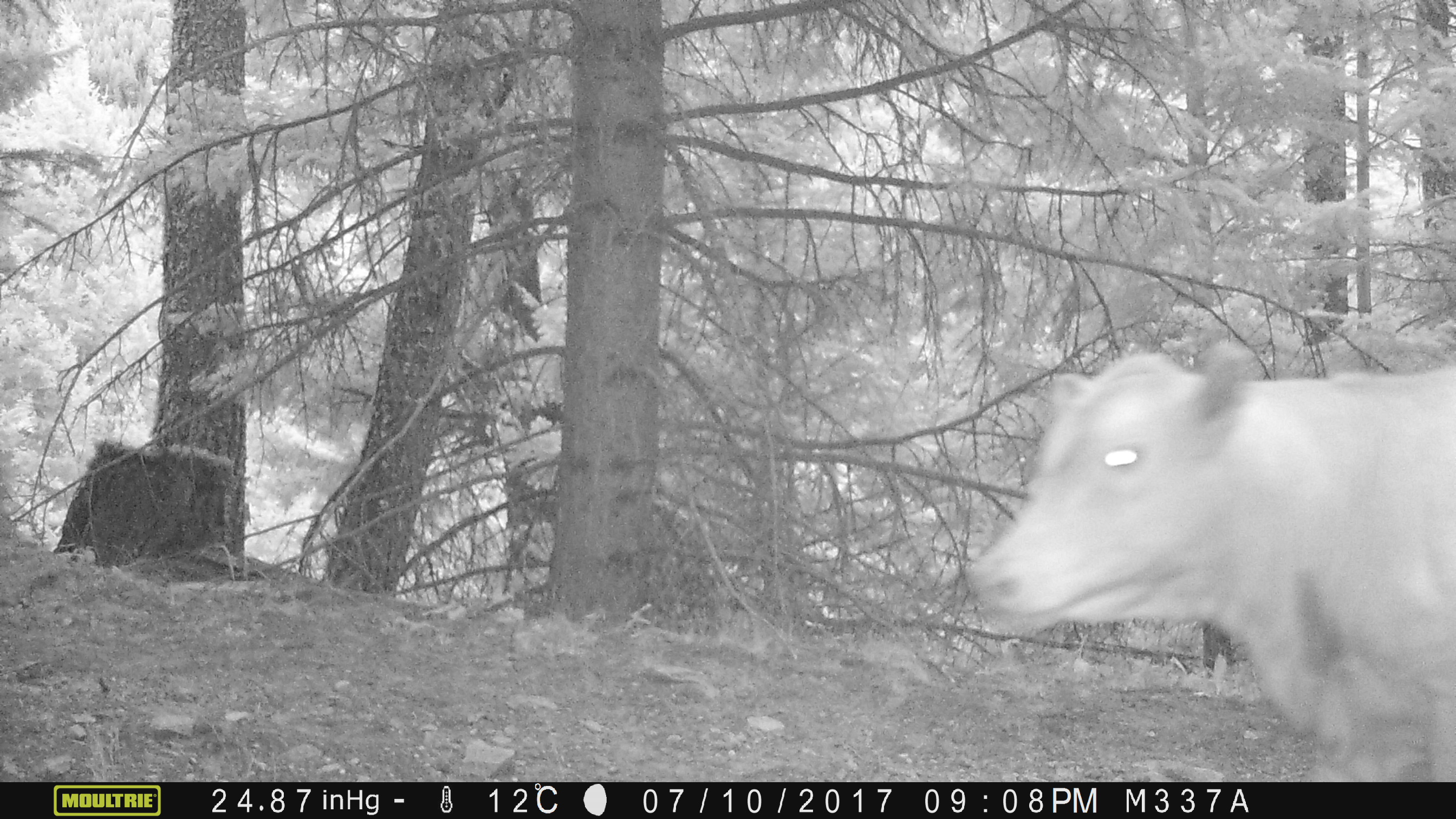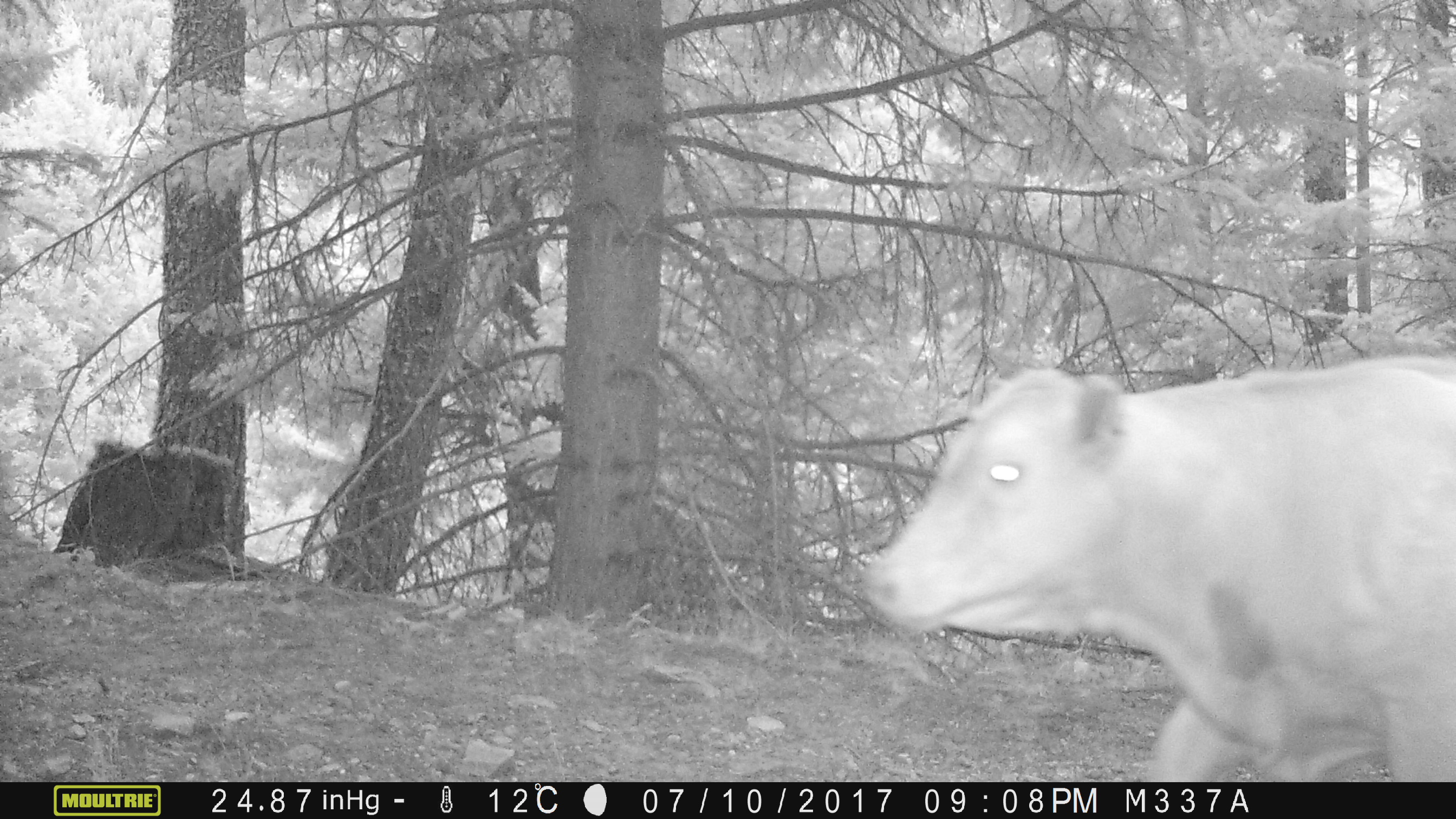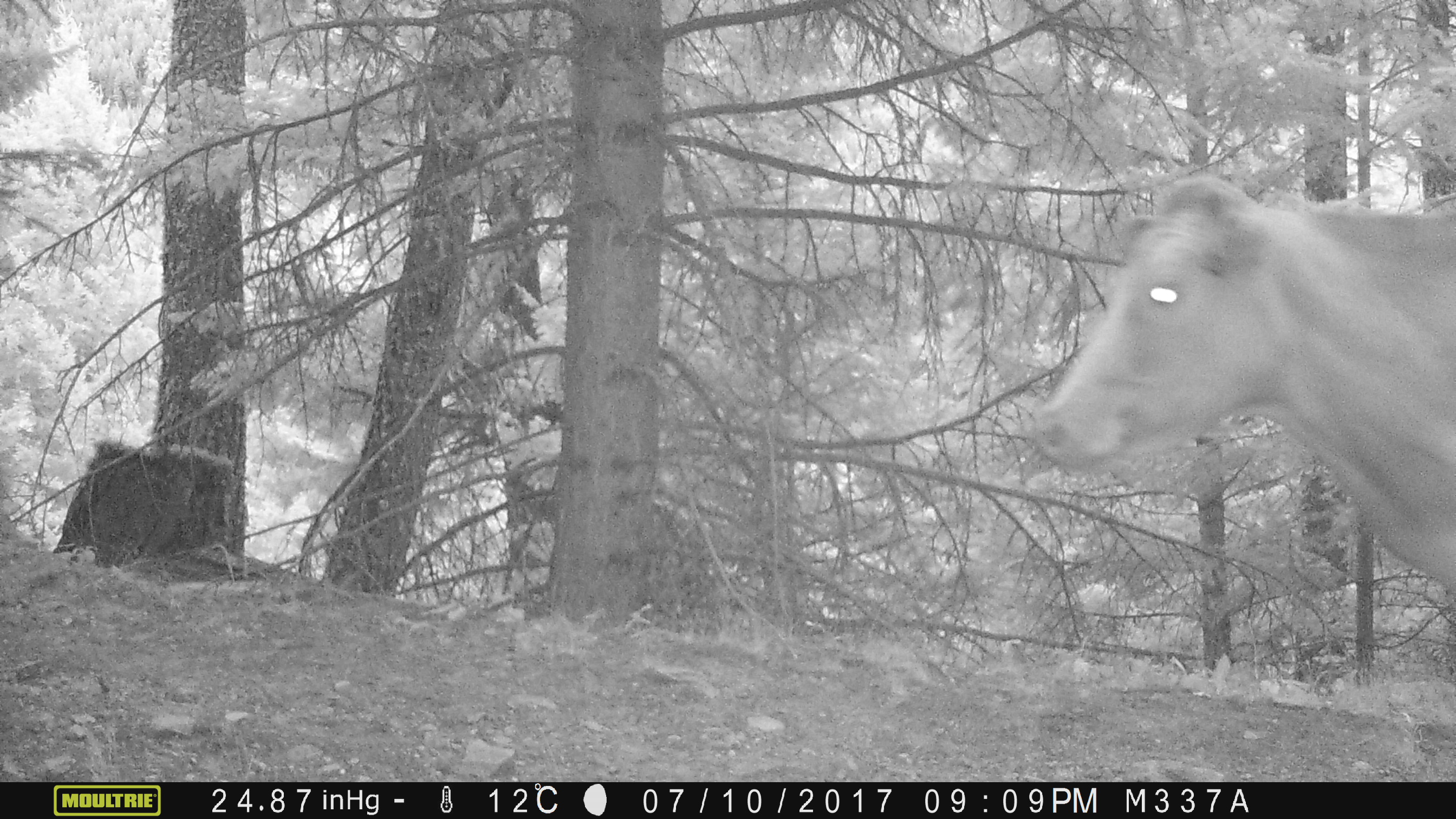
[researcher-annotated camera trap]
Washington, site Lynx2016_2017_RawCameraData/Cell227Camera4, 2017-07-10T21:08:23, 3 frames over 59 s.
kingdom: Animalia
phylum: Chordata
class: Mammalia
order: Artiodactyla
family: Bovidae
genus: Bos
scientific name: Bos taurus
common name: domestic cattle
Domestic cattle (Bos taurus). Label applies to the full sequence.